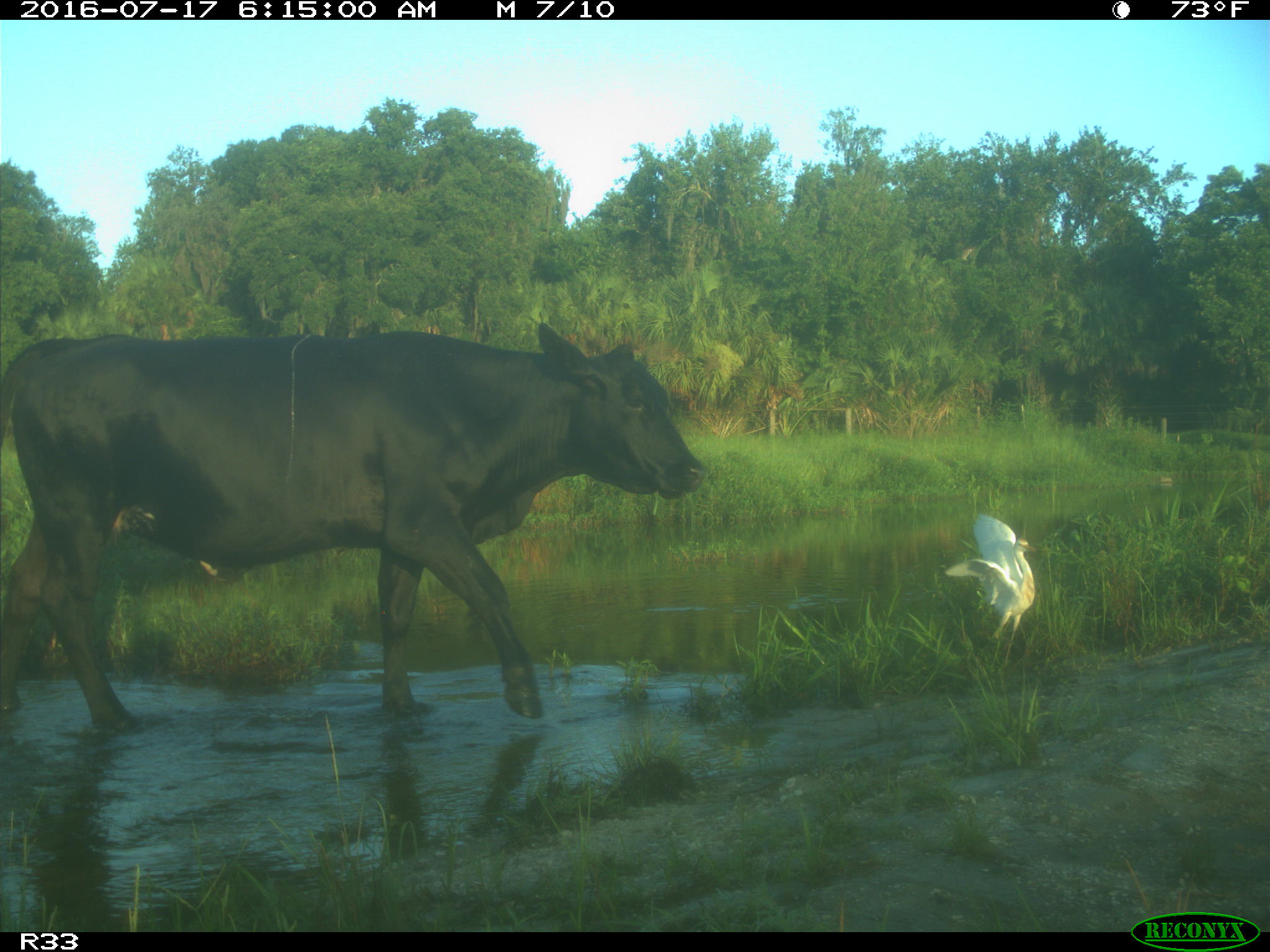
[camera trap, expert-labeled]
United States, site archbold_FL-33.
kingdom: Animalia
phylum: Chordata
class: Mammalia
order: Artiodactyla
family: Bovidae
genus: Bos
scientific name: Bos taurus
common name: domestic cow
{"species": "Bos taurus (domestic cow)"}